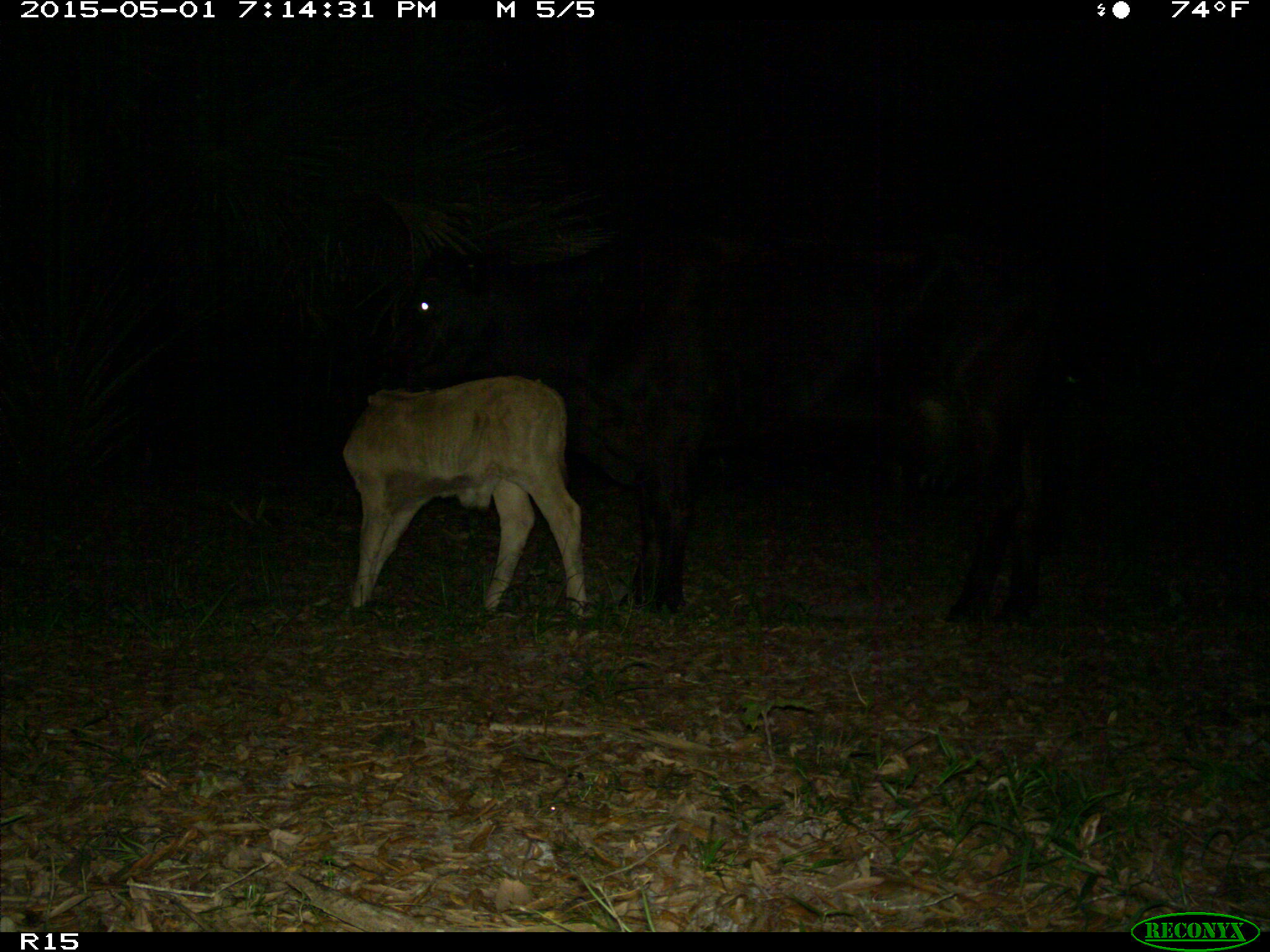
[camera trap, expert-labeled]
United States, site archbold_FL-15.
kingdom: Animalia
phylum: Chordata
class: Mammalia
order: Artiodactyla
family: Bovidae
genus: Bos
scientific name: Bos taurus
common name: domestic cow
Bos taurus (domestic cow).